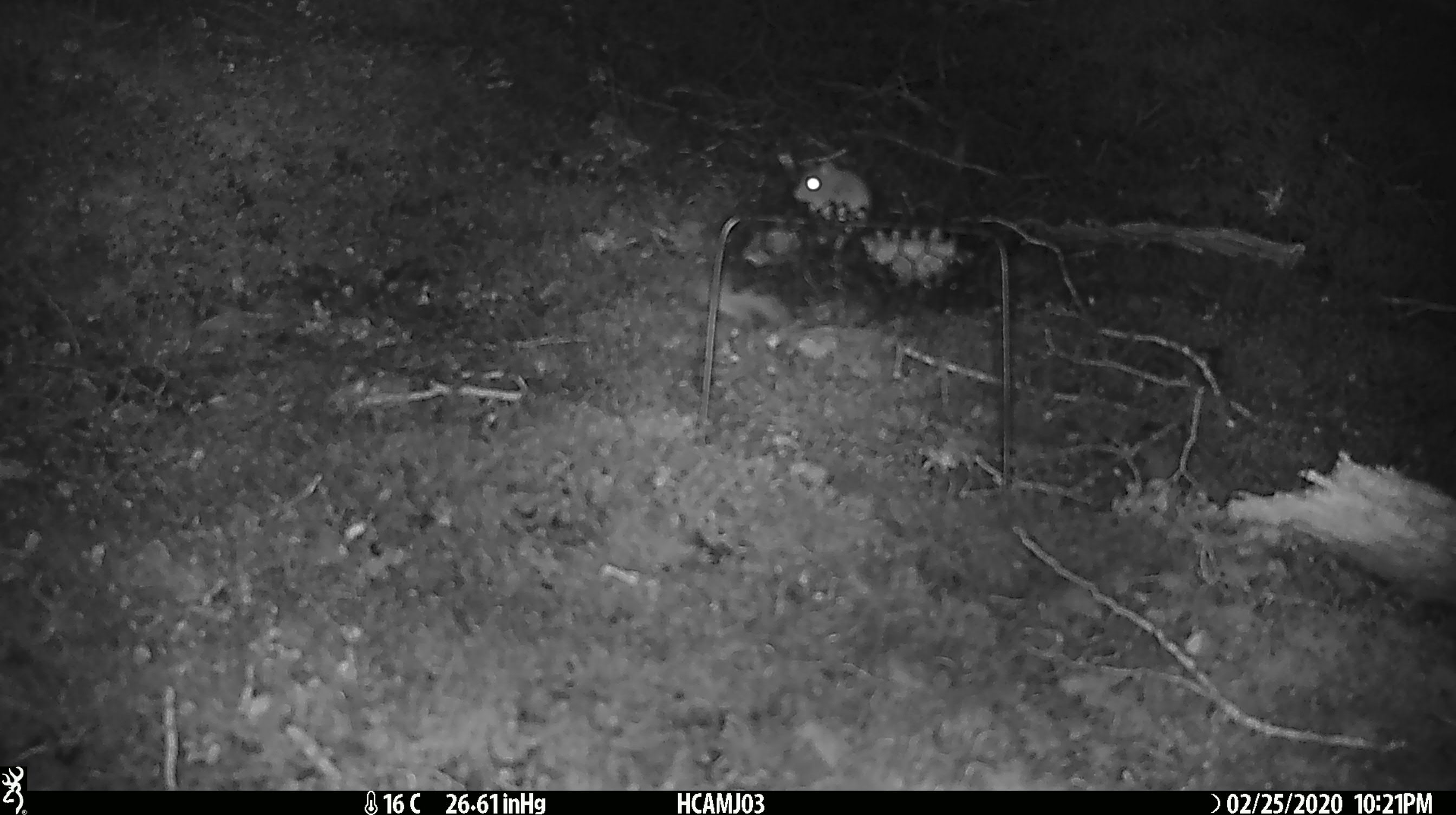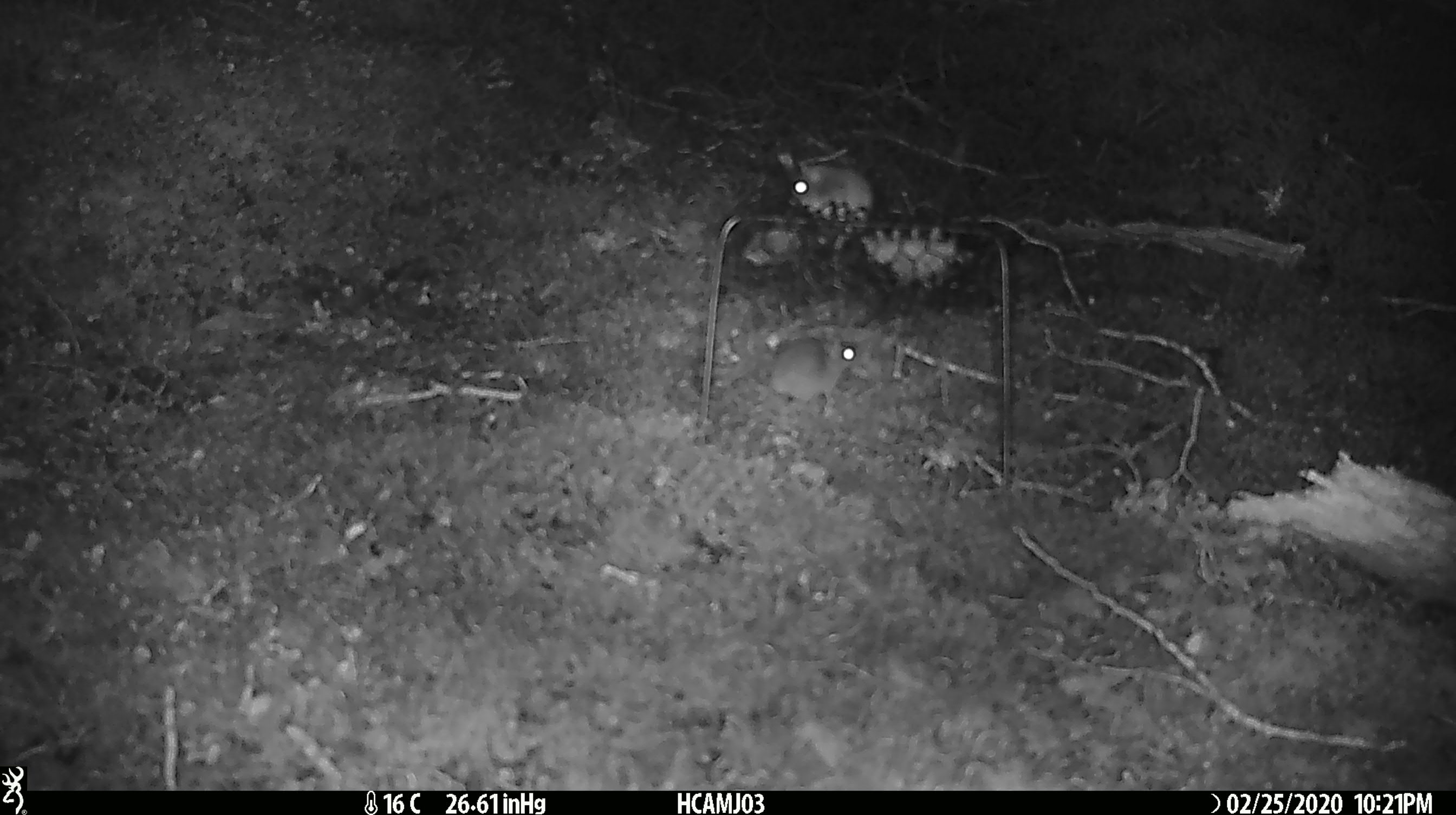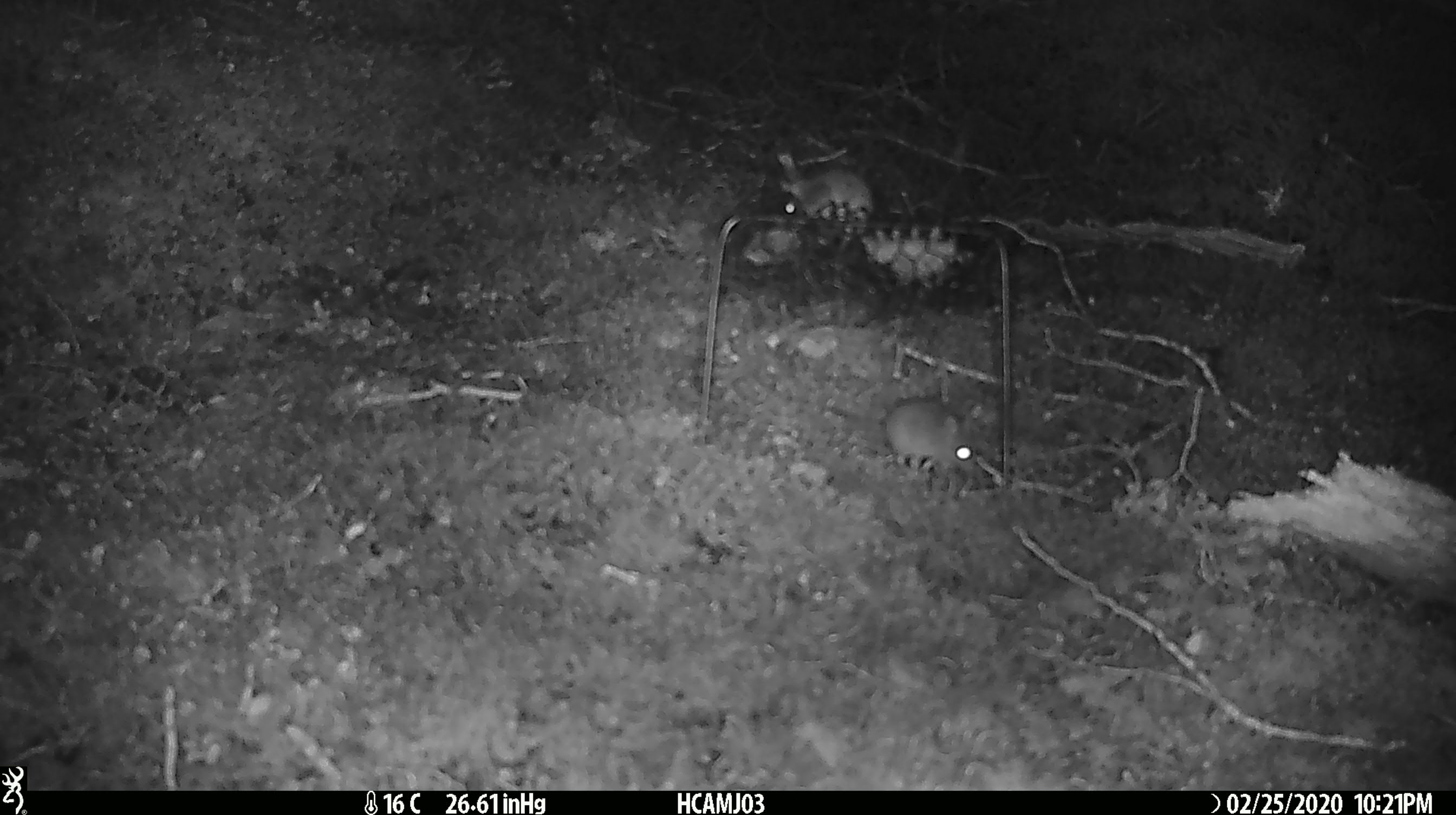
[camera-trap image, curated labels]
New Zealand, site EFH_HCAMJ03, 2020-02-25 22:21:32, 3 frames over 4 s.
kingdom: Animalia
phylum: Chordata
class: Mammalia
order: Rodentia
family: Muridae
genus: Mus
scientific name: Mus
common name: mouse